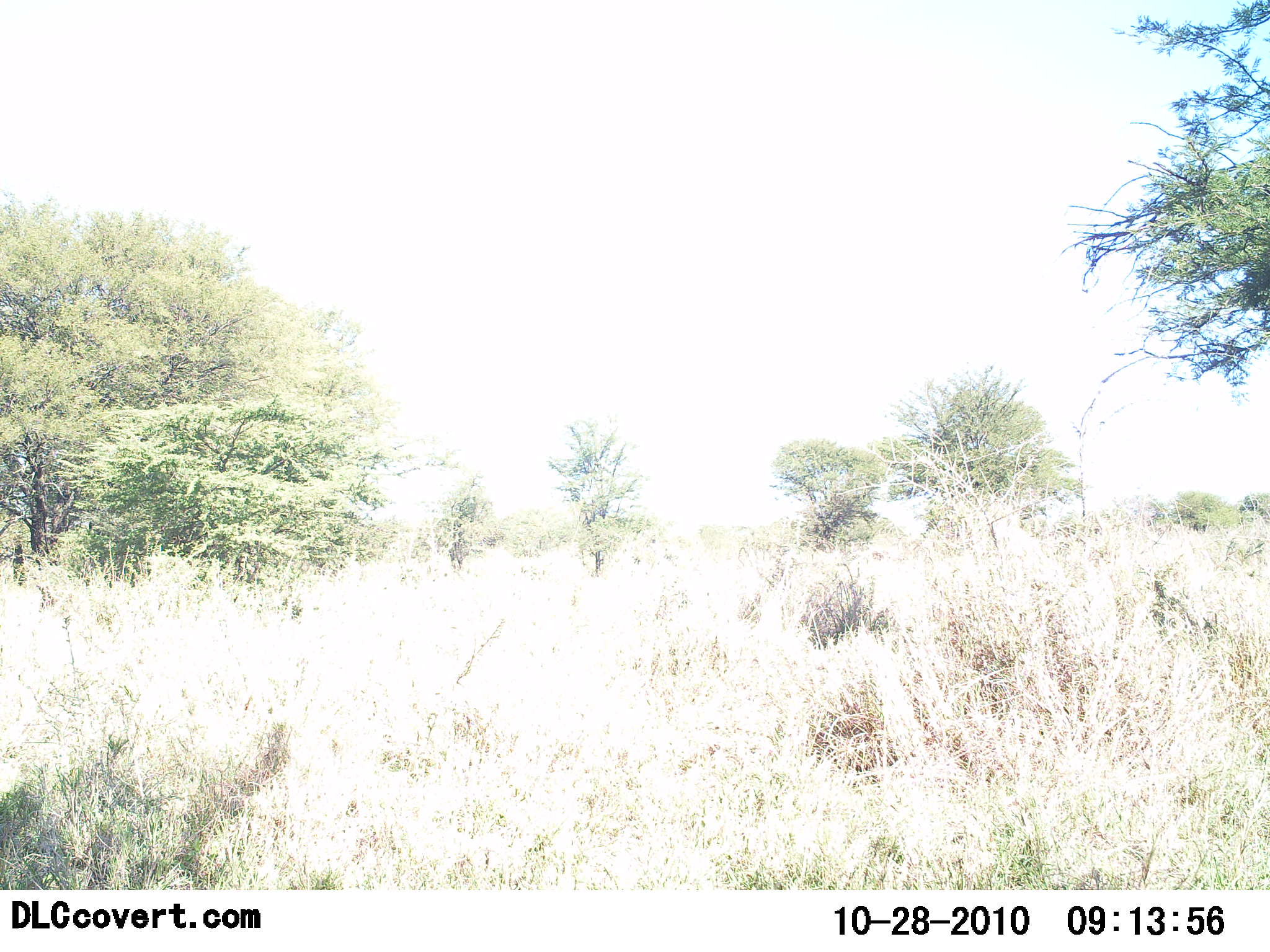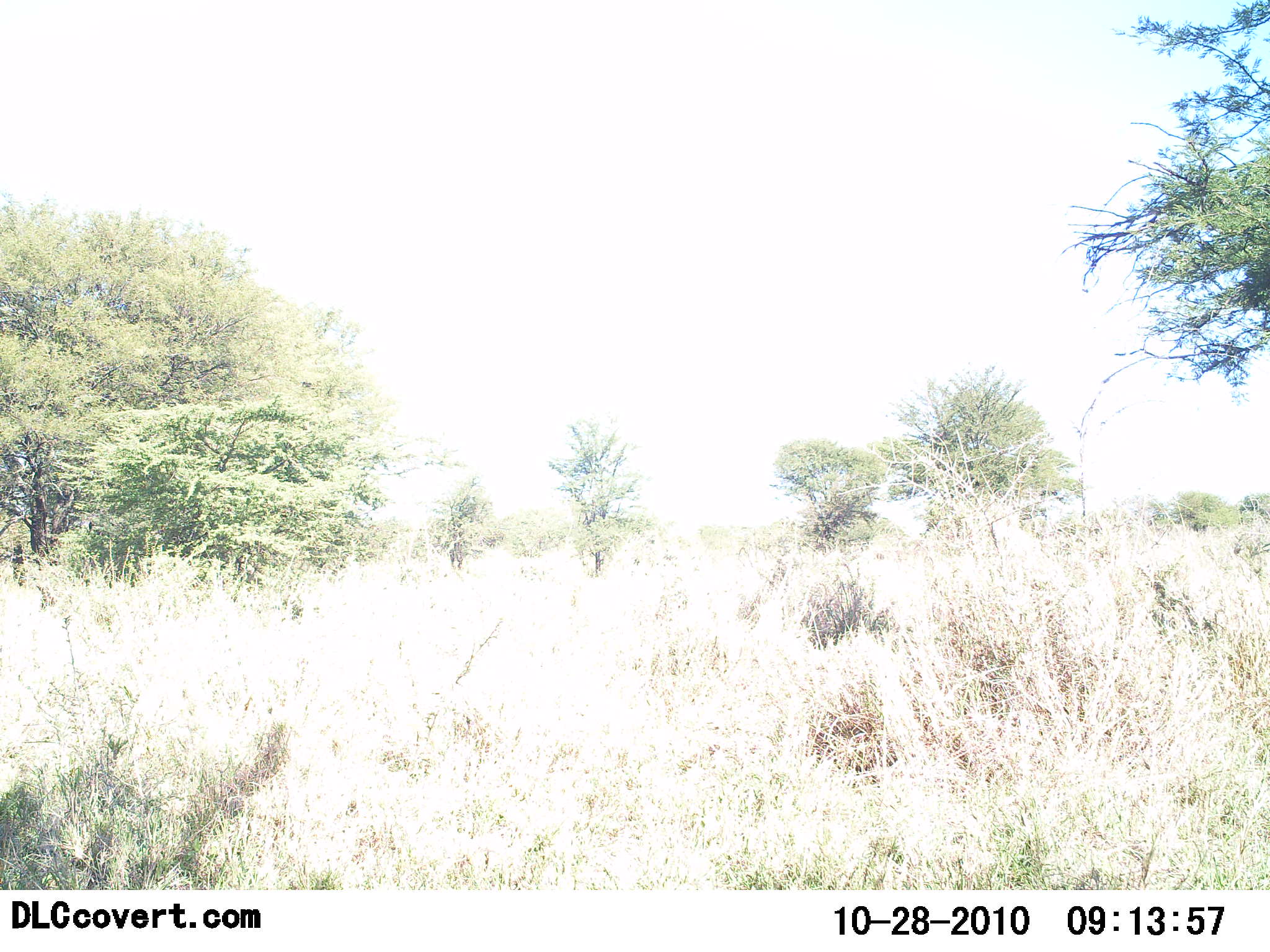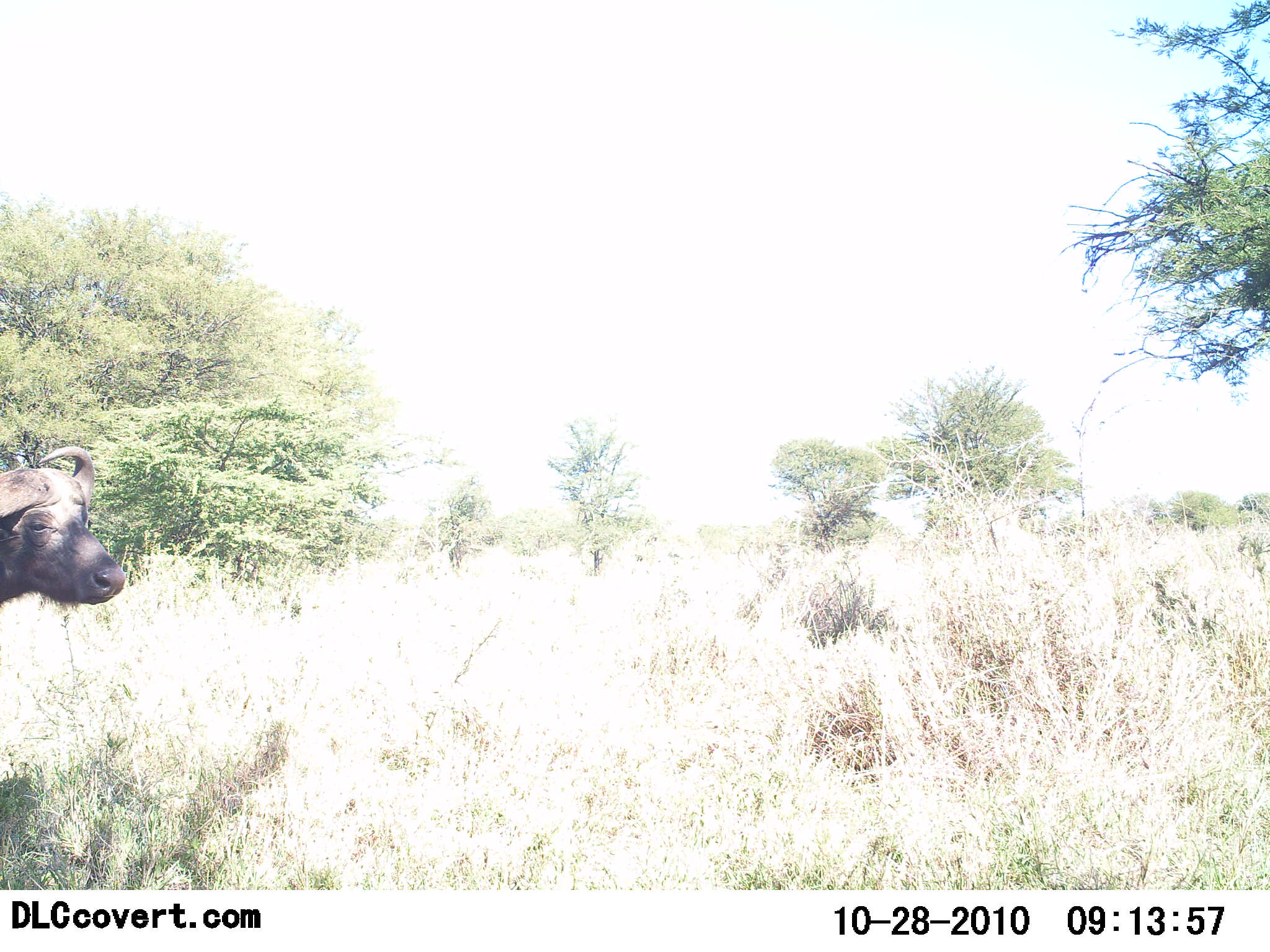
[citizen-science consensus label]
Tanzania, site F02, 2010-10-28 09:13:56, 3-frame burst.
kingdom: Animalia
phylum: Chordata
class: Mammalia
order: Artiodactyla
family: Bovidae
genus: Syncerus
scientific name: Syncerus caffer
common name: cape buffalo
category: buffalo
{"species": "buffalo (cape buffalo) (Syncerus caffer)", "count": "1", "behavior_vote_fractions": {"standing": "11%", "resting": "0%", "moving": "95%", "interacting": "0%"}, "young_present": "0%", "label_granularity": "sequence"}